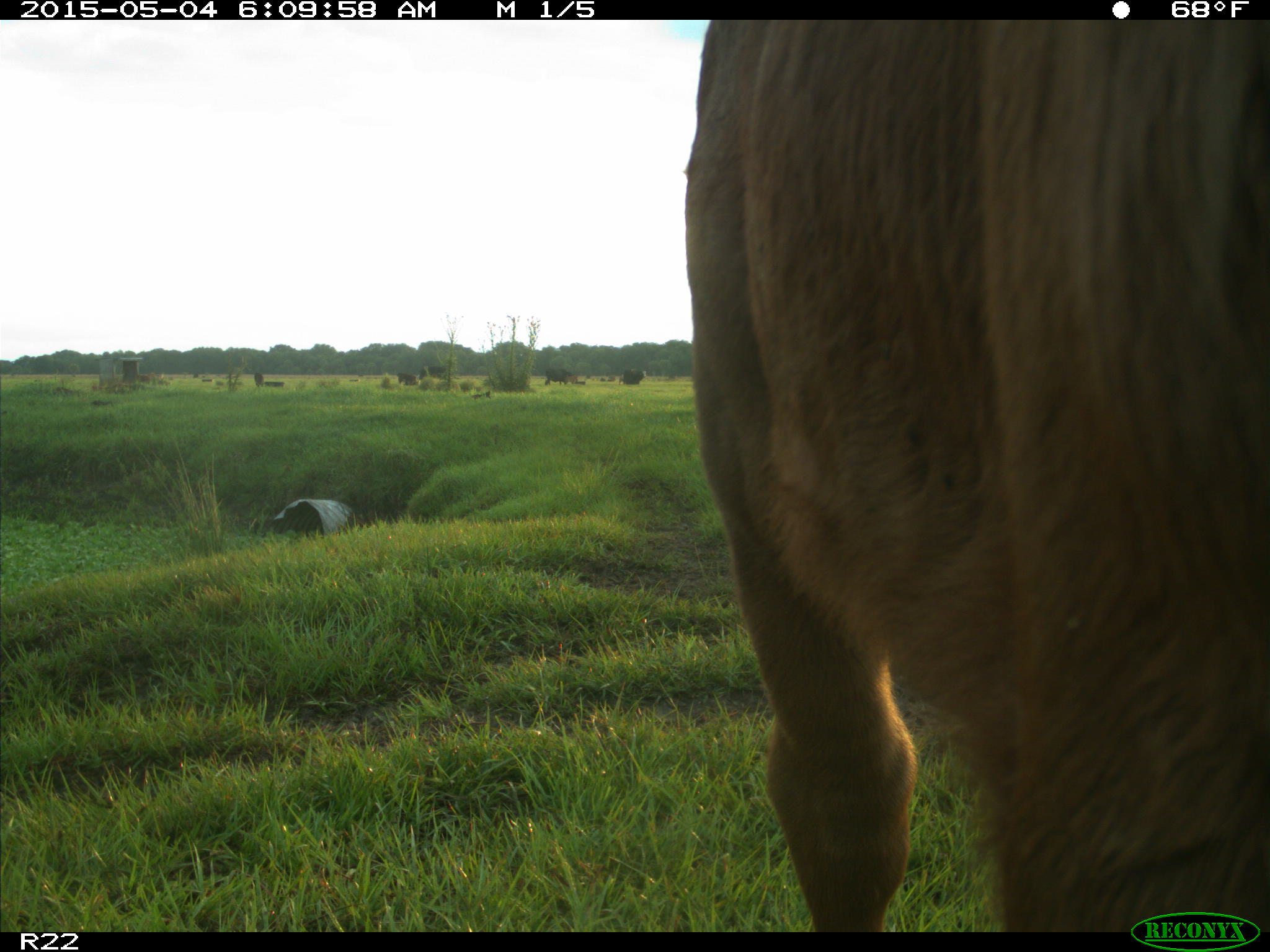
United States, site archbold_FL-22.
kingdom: Animalia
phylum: Chordata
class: Mammalia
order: Artiodactyla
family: Bovidae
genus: Bos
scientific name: Bos taurus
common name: domestic cow